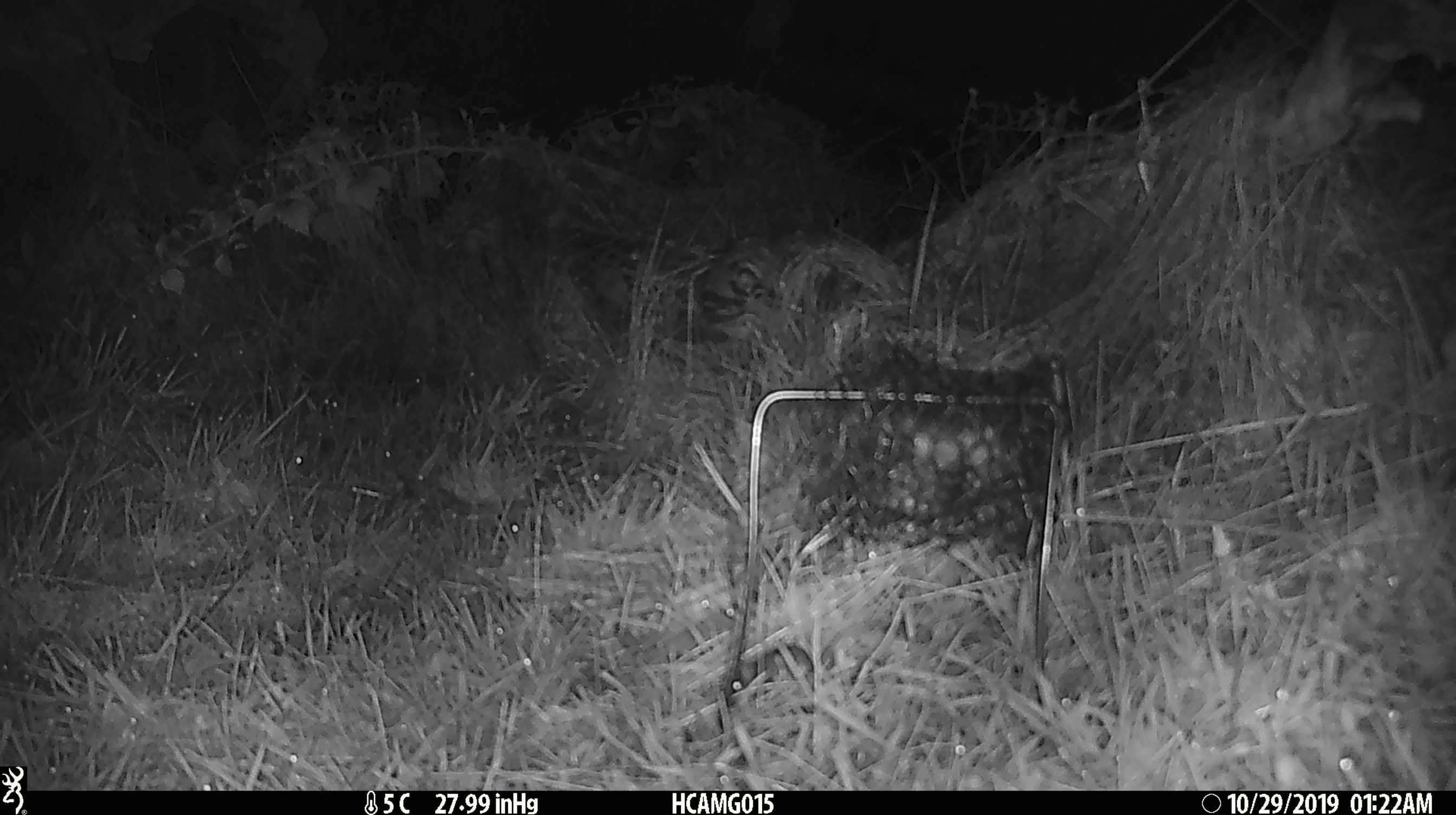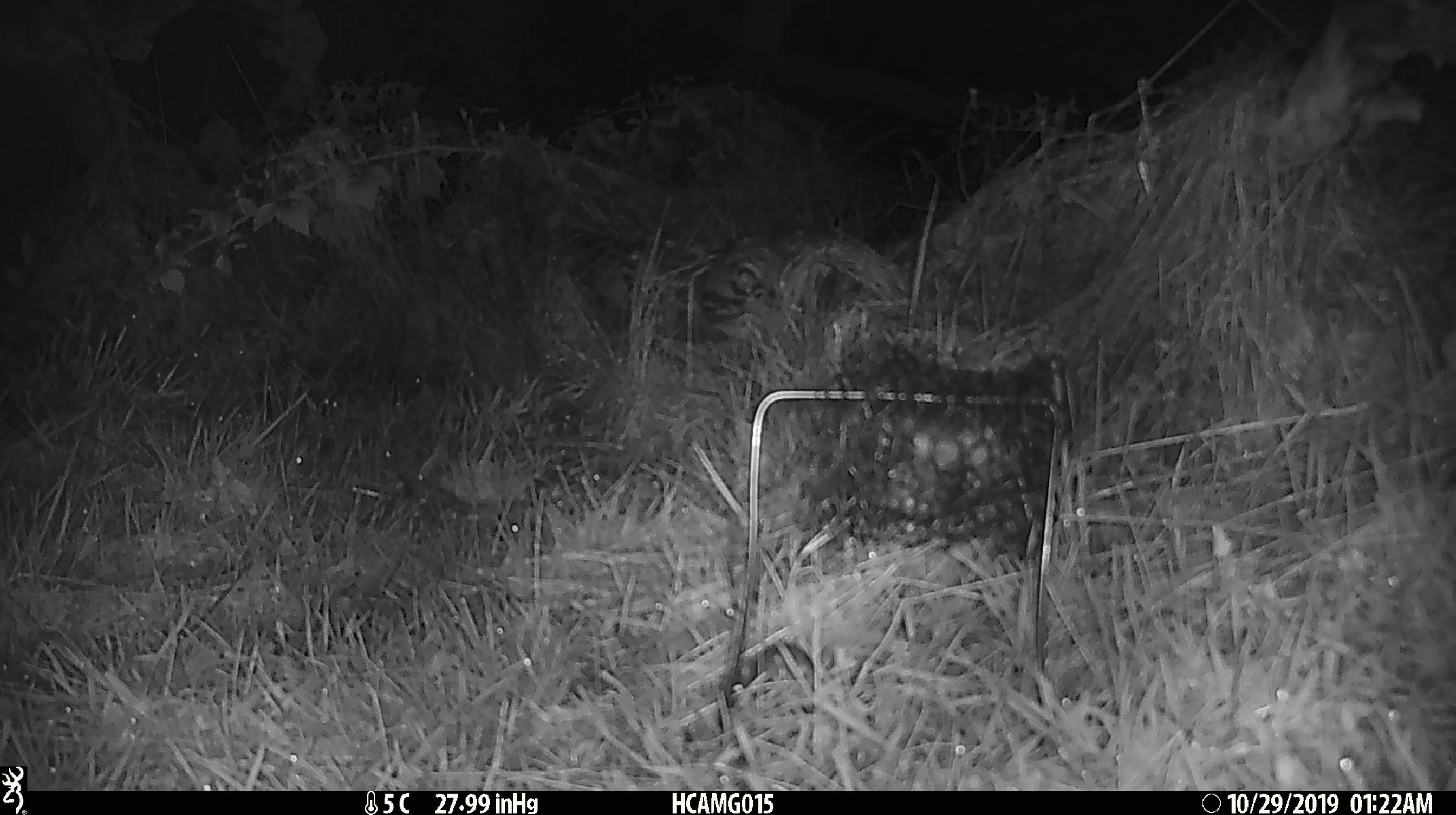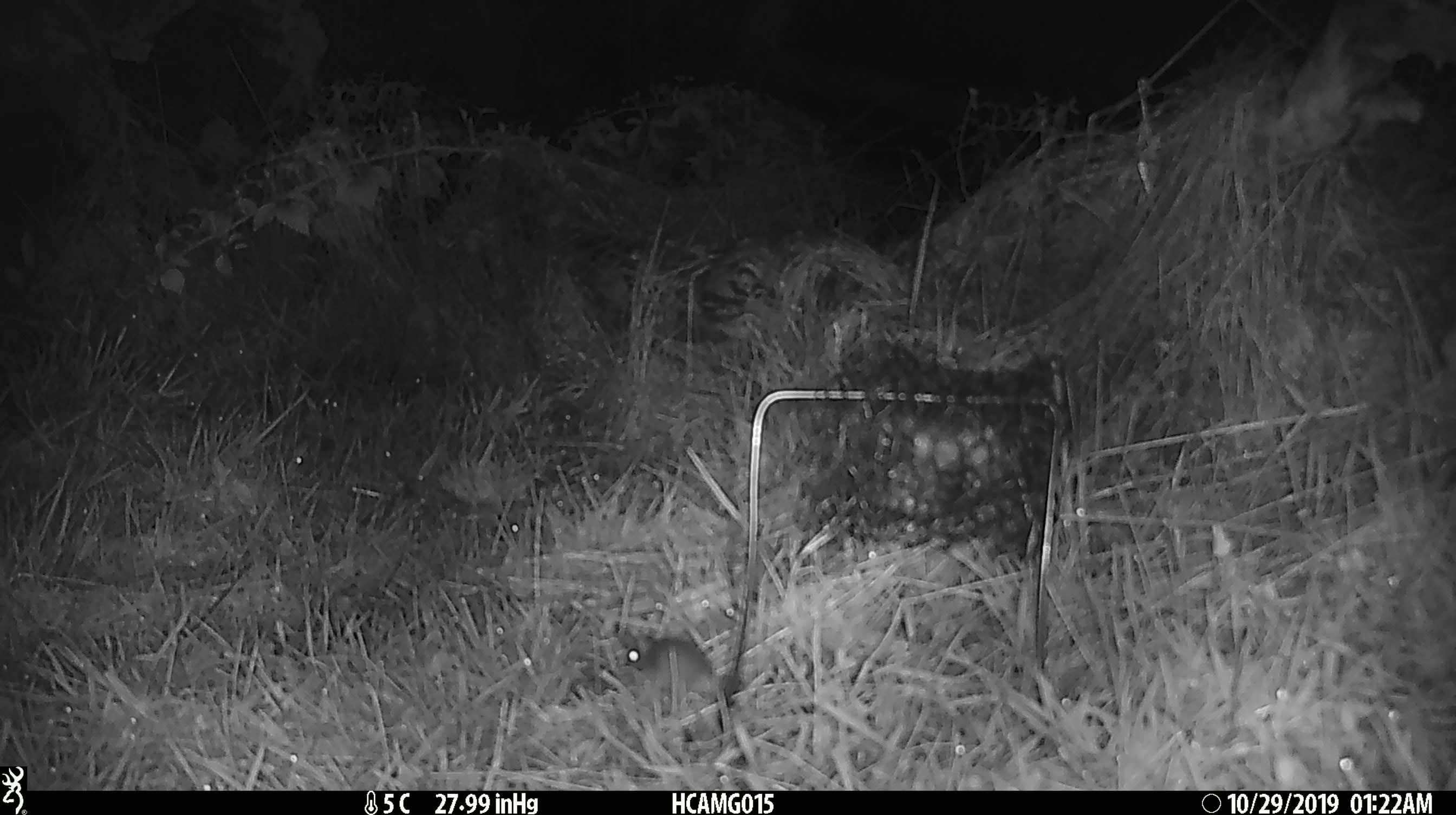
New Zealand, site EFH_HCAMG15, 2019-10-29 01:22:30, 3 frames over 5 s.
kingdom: Animalia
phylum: Chordata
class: Mammalia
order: Rodentia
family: Muridae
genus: Mus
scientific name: Mus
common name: mouse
Mouse (Mus).